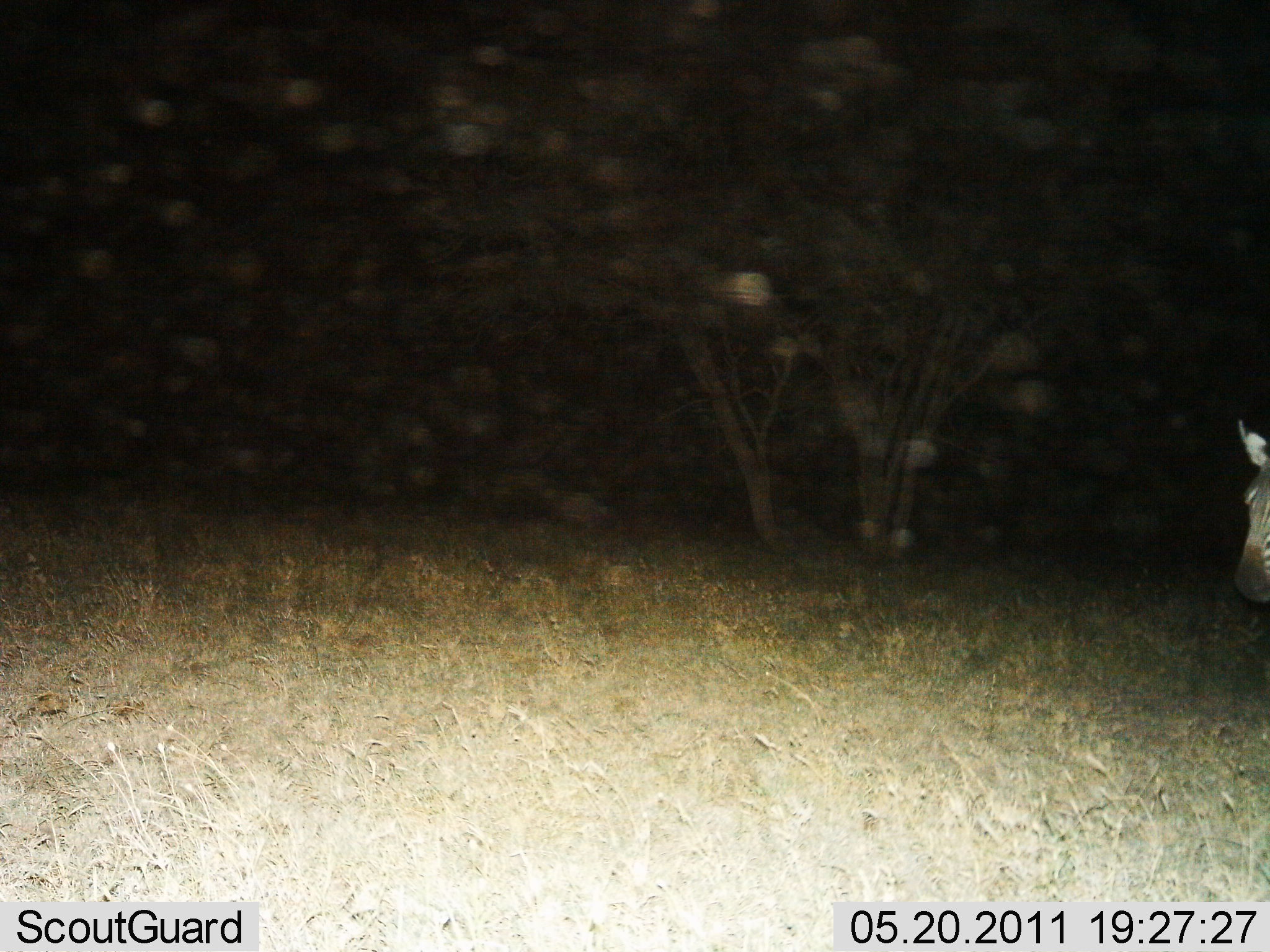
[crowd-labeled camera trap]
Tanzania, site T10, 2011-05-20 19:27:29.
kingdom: Animalia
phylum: Chordata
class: Mammalia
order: Perissodactyla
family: Equidae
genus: Equus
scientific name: Equus quagga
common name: plains zebra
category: zebra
Zebra (plains zebra) (Equus quagga), count 1. Behavior (volunteer vote fractions): standing 62%, resting 0%, moving 46%, interacting 0%. Young present (vote fraction): 0%. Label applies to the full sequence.